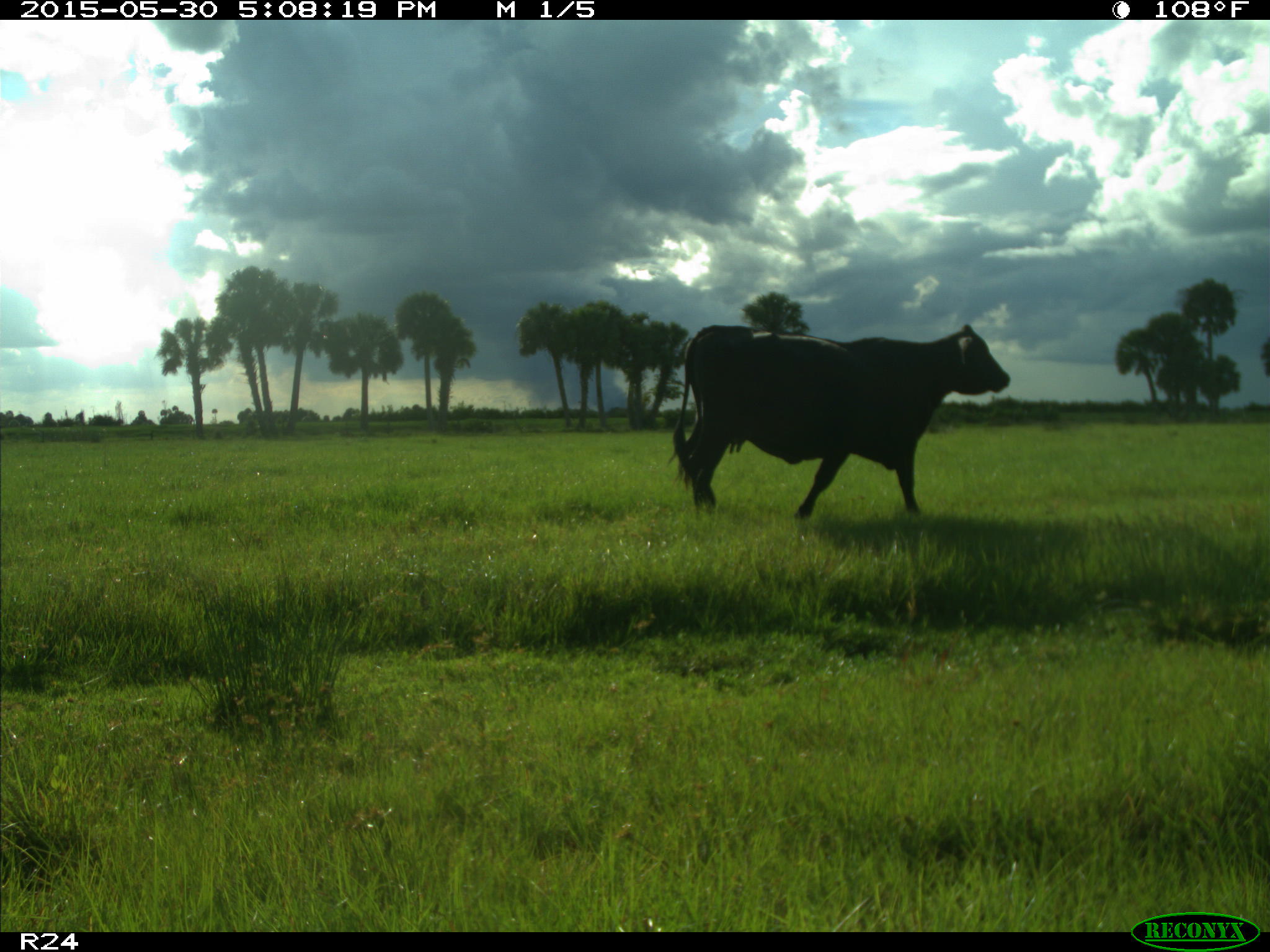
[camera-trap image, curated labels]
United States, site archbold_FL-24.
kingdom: Animalia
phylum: Chordata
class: Mammalia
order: Artiodactyla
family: Bovidae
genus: Bos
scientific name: Bos taurus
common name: domestic cow